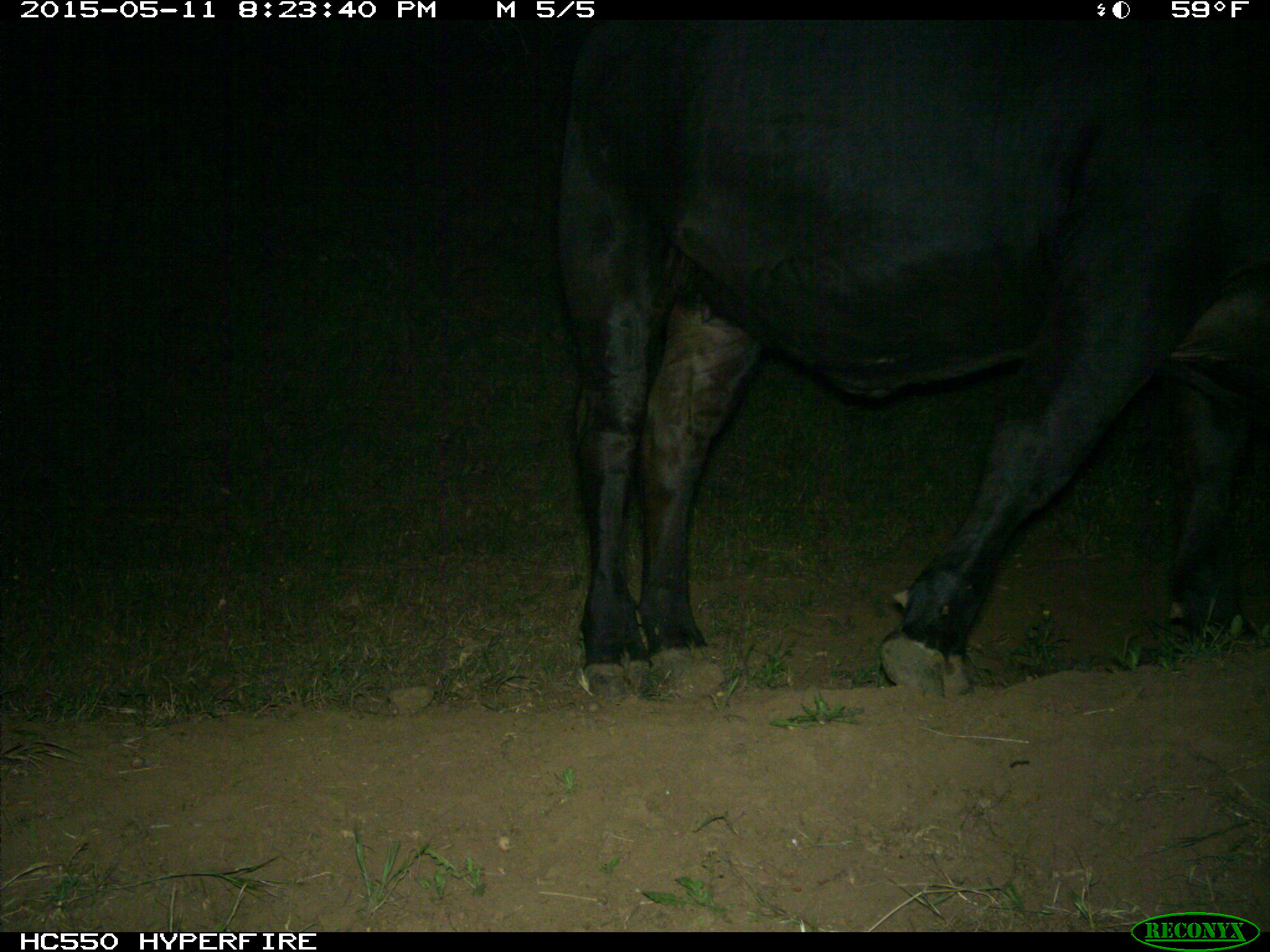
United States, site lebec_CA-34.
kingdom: Animalia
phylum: Chordata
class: Mammalia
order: Artiodactyla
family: Bovidae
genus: Bos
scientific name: Bos taurus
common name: domestic cow